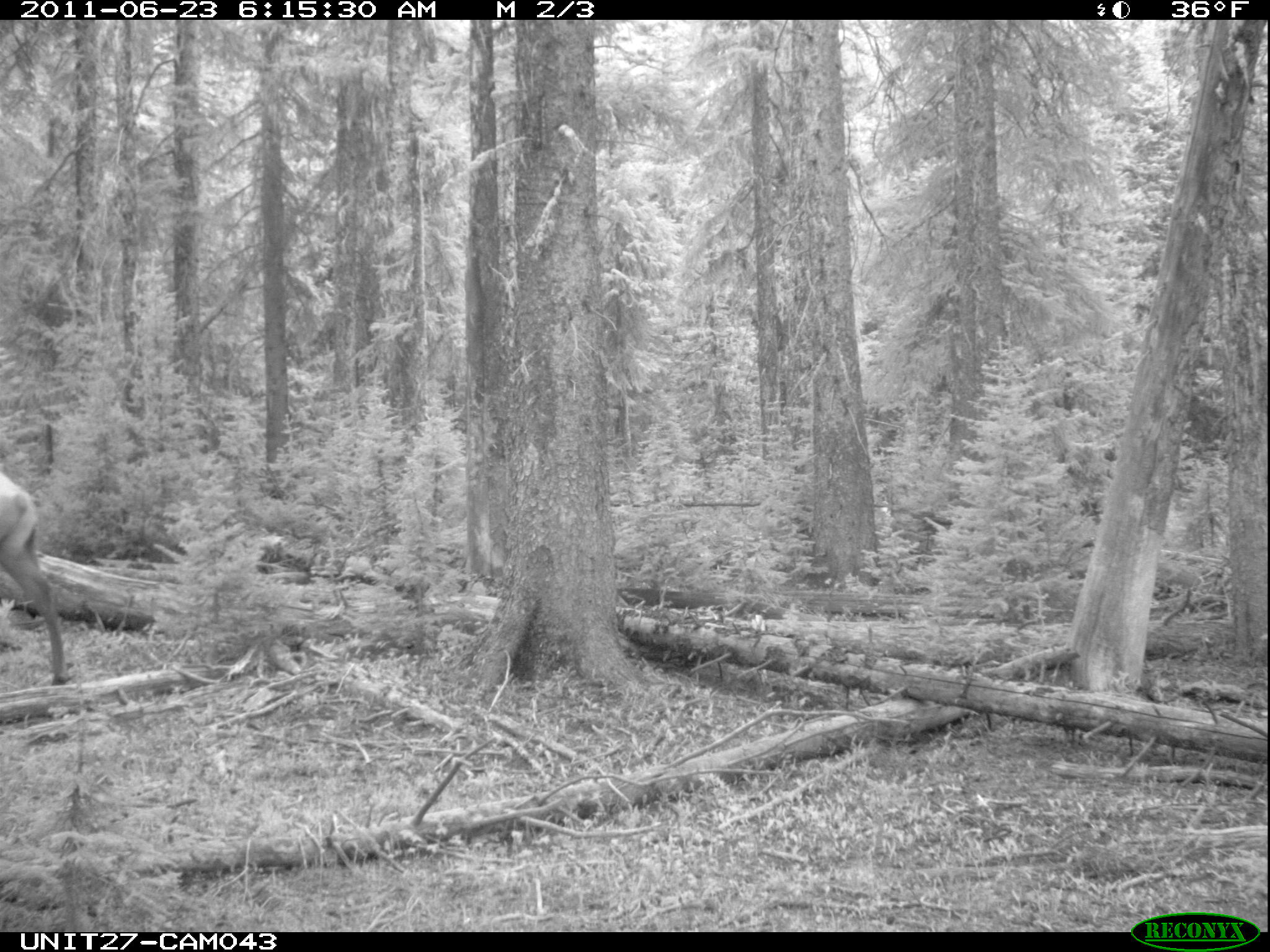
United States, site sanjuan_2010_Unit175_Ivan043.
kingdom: Animalia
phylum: Chordata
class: Mammalia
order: Artiodactyla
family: Cervidae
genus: Cervus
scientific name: Cervus elaphus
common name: red deer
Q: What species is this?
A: Cervus elaphus (red deer).